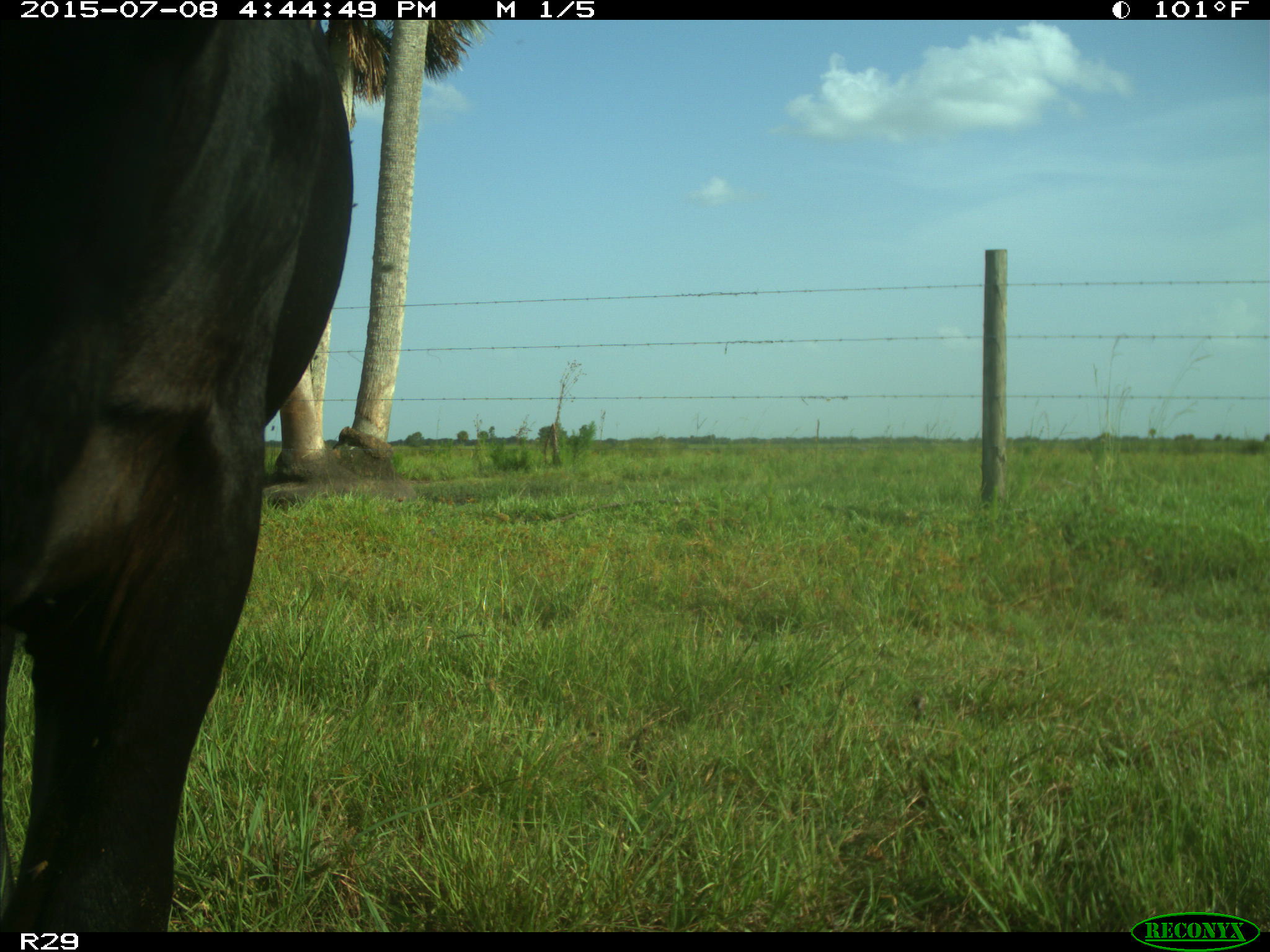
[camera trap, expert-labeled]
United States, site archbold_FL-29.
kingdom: Animalia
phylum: Chordata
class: Mammalia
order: Artiodactyla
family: Bovidae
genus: Bos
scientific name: Bos taurus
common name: domestic cow